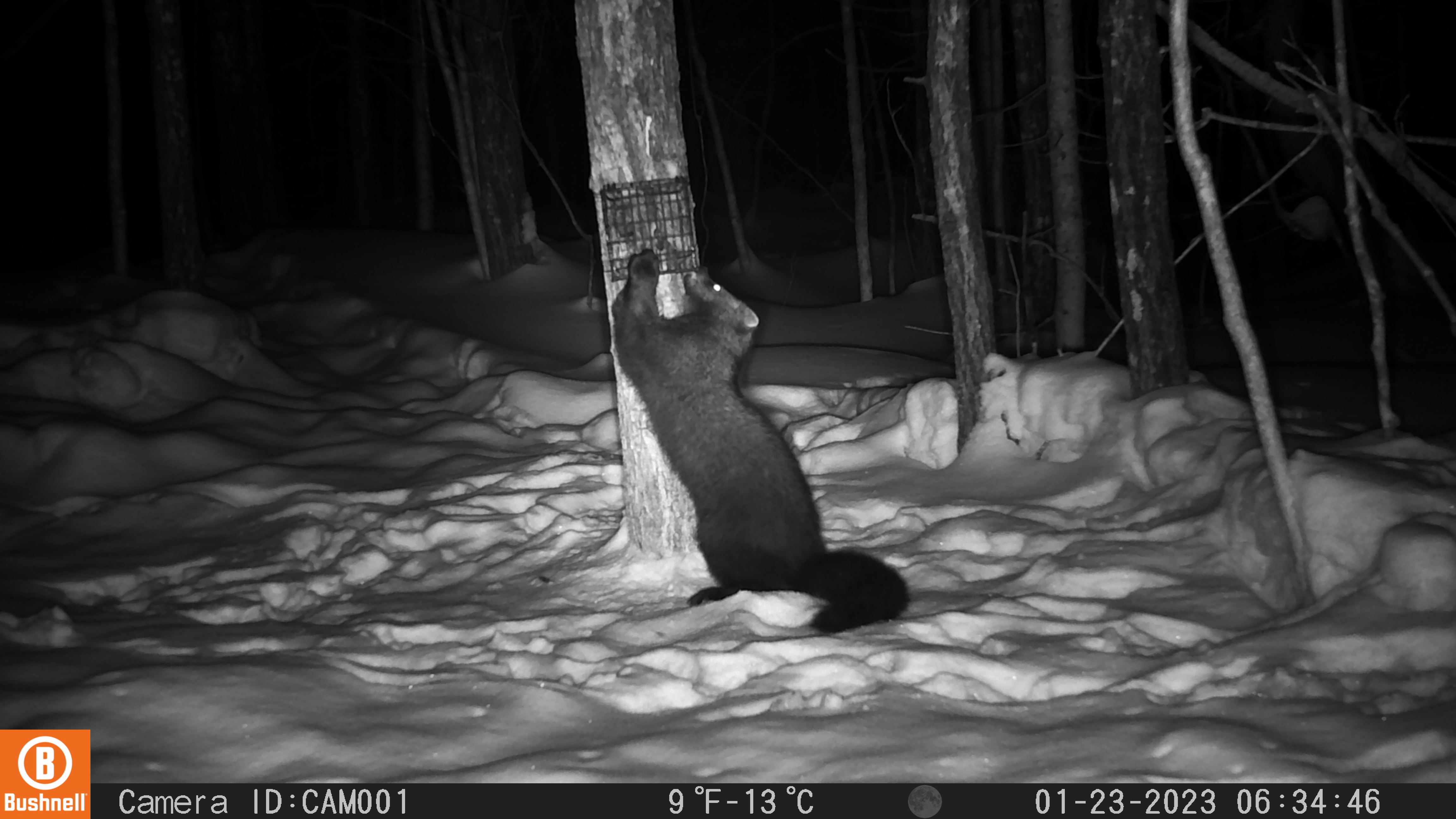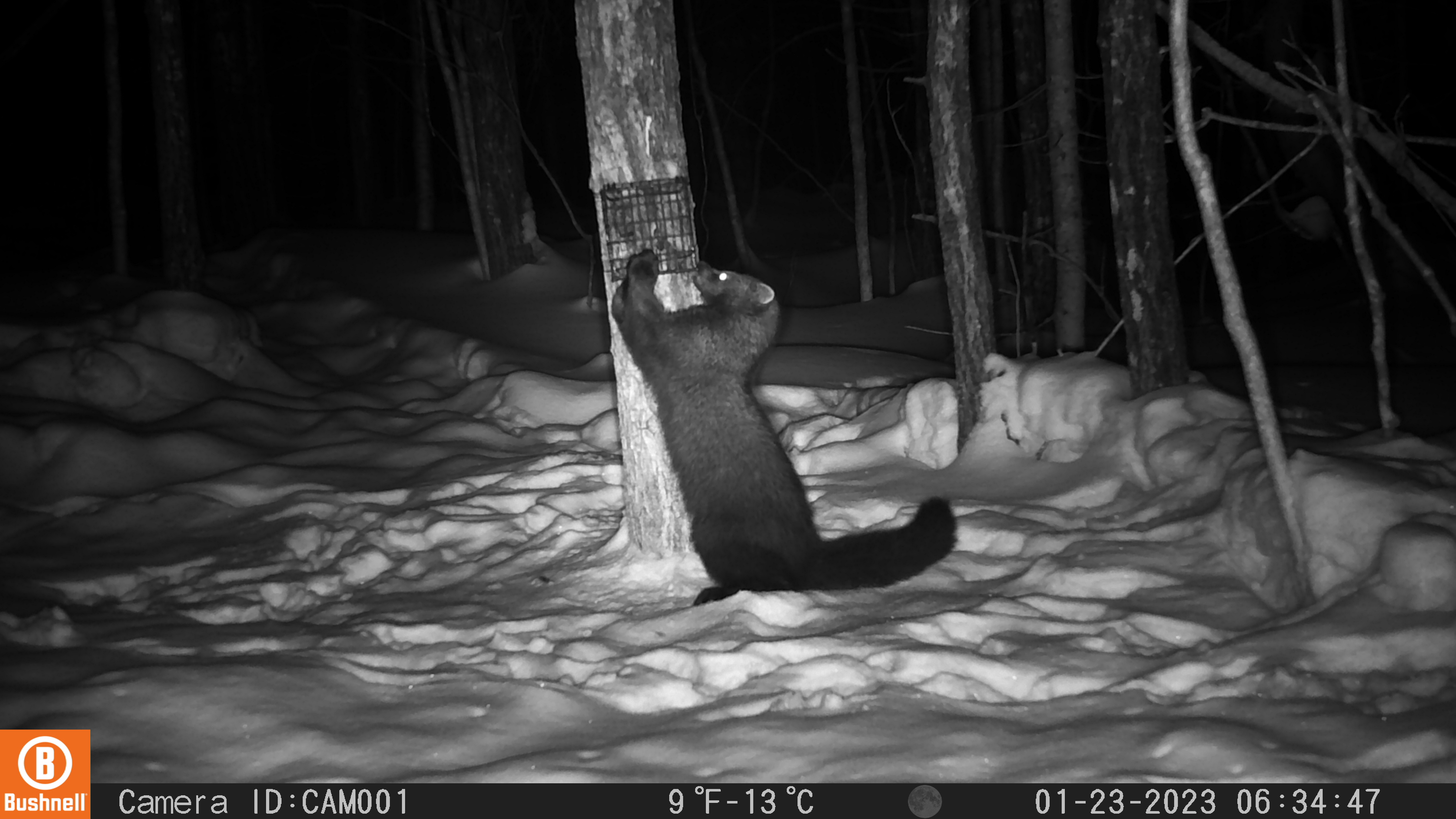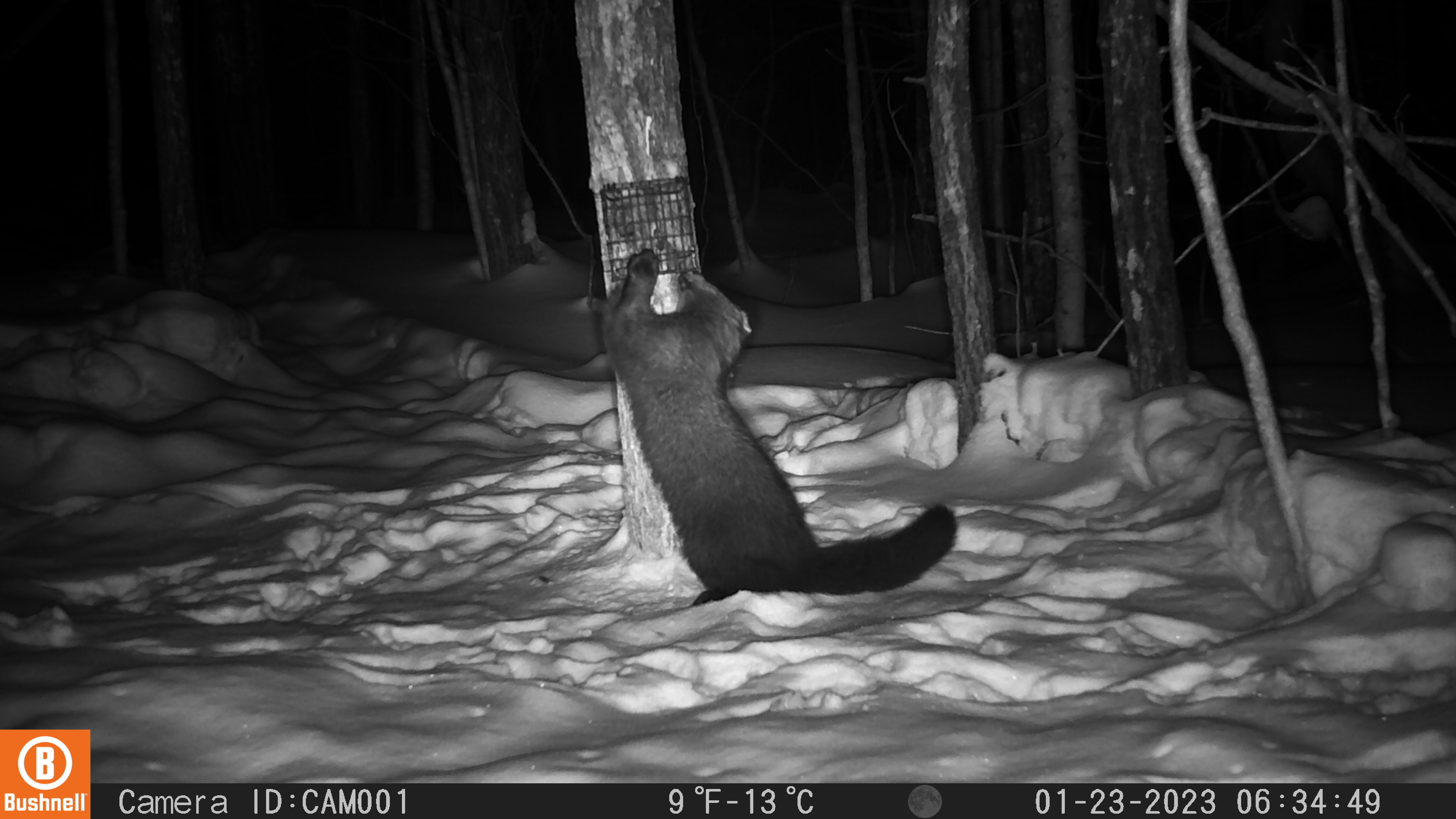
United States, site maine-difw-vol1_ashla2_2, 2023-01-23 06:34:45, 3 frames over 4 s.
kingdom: Animalia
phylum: Chordata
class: Mammalia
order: Carnivora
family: Mustelidae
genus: Pekania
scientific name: Pekania pennanti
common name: fisher